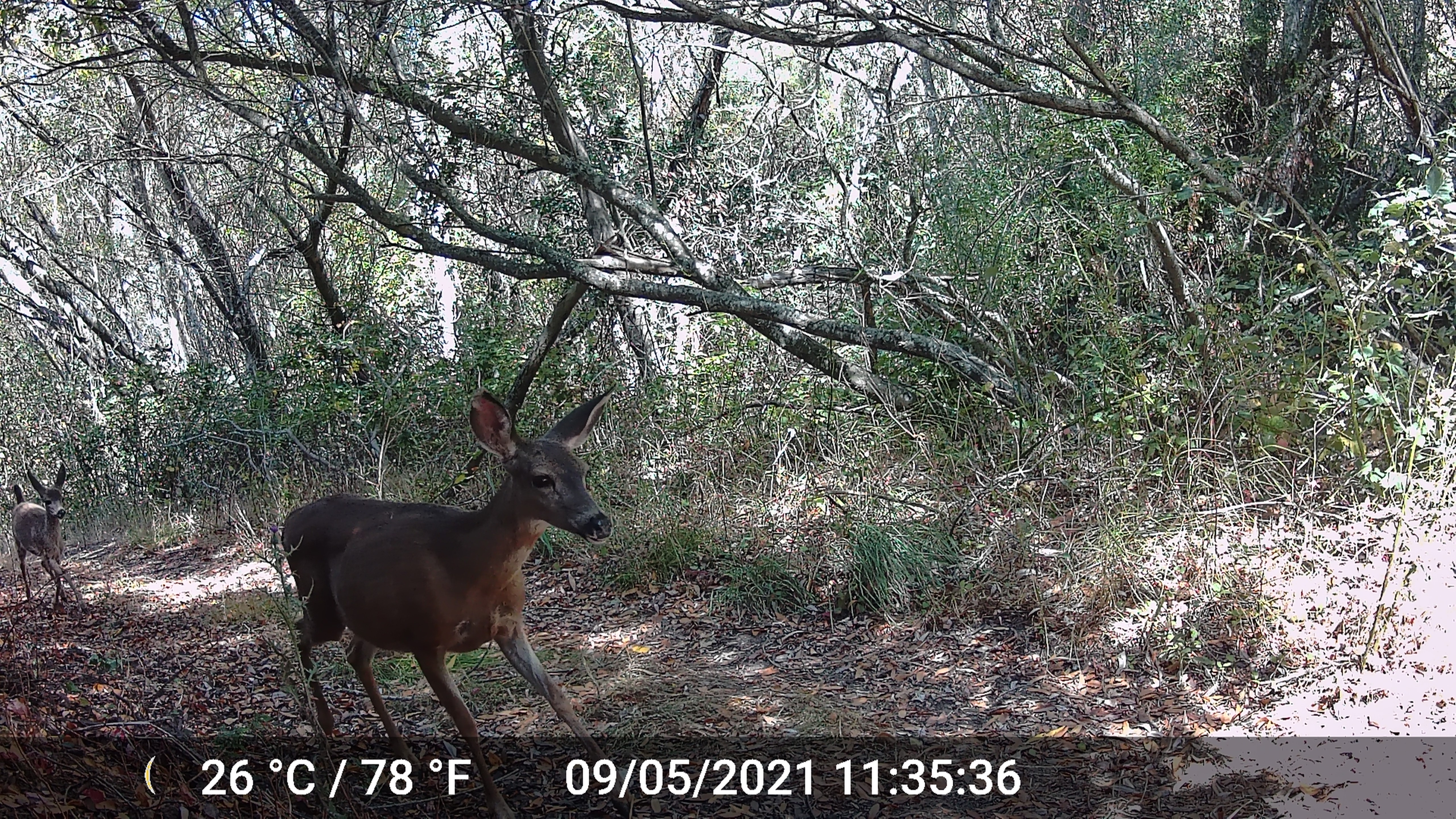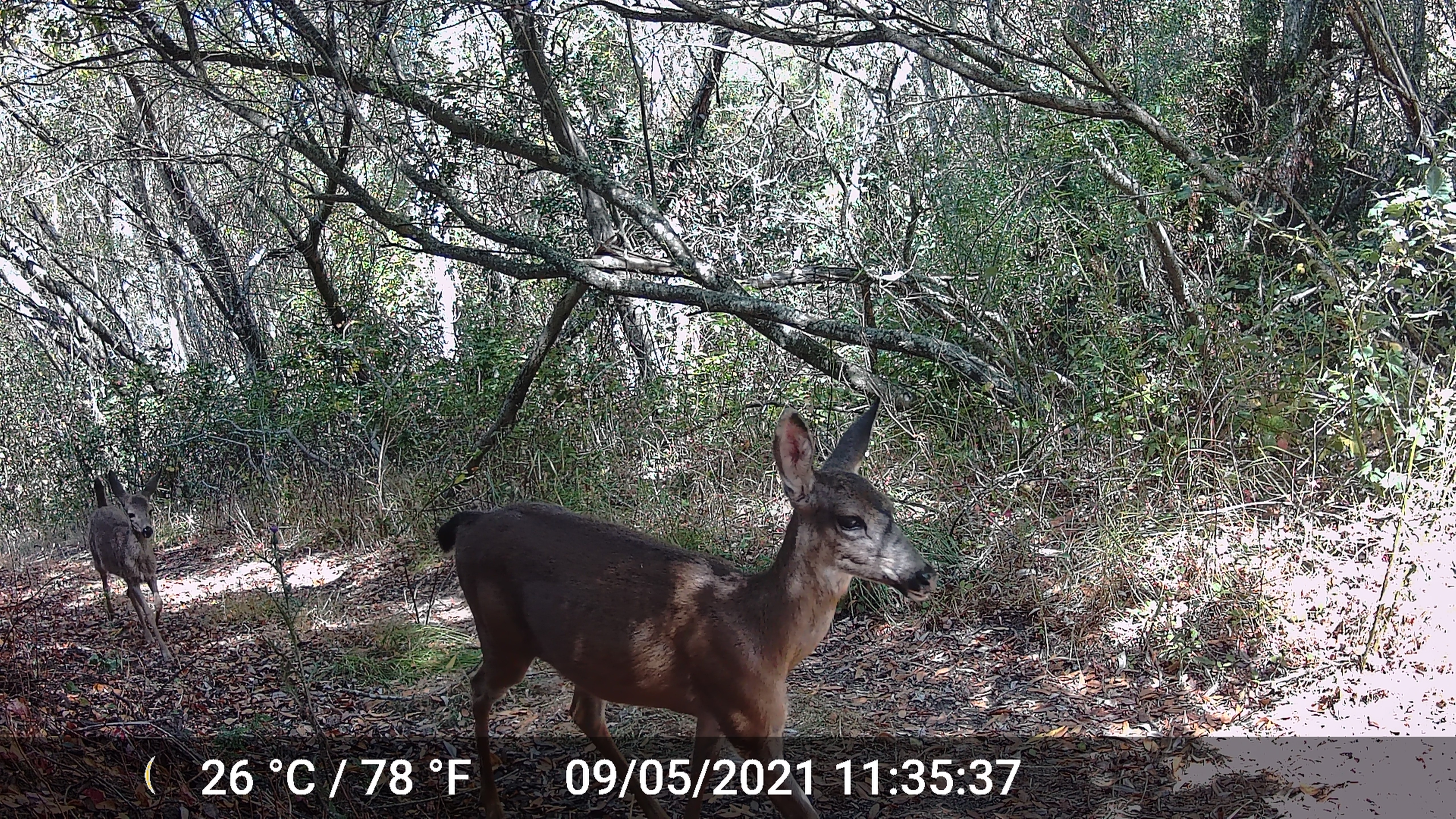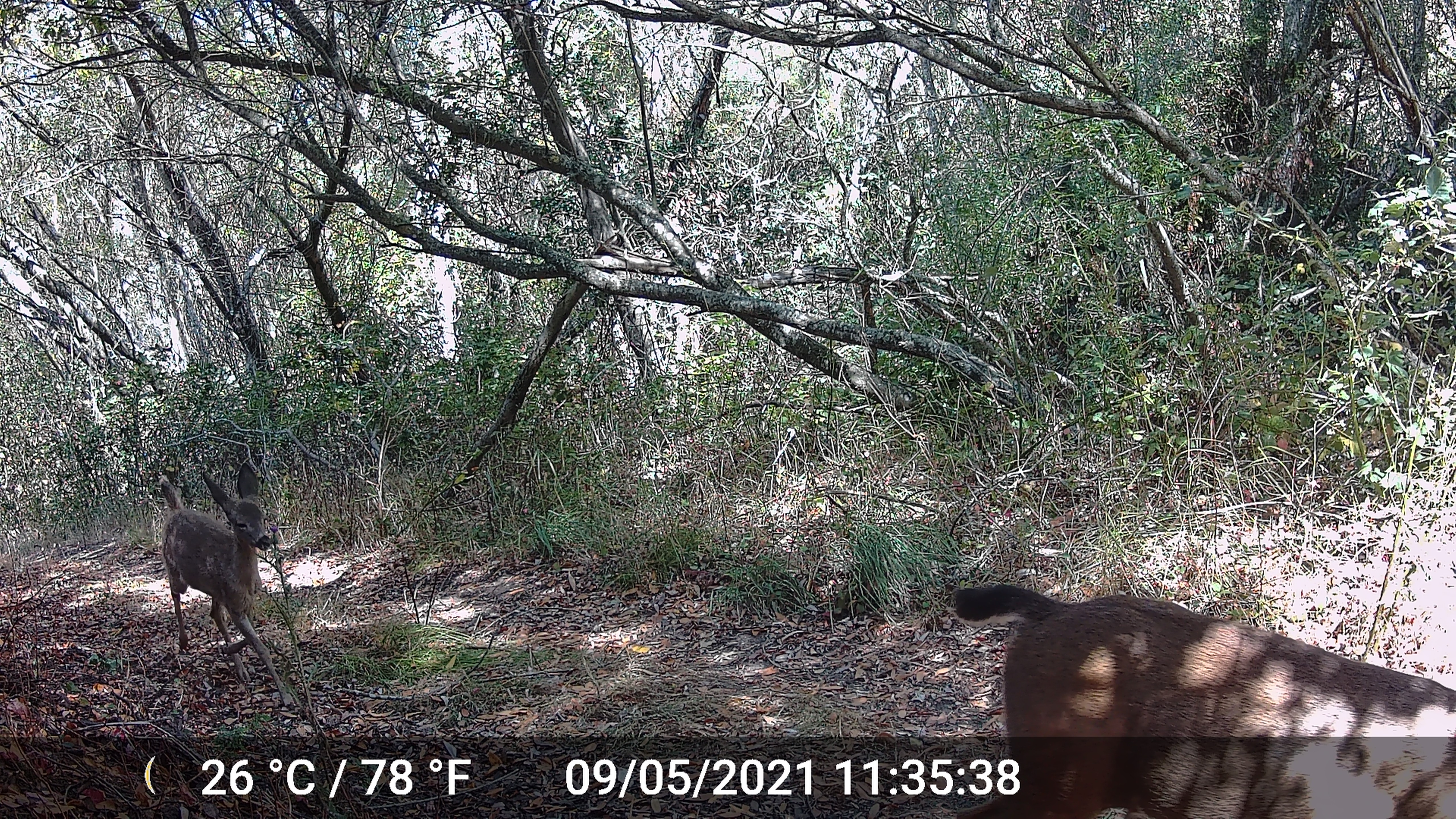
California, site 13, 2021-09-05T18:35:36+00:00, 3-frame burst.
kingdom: Animalia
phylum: Chordata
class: Mammalia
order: Artiodactyla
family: Cervidae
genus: Odocoileus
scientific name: Odocoileus hemionus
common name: mule deer